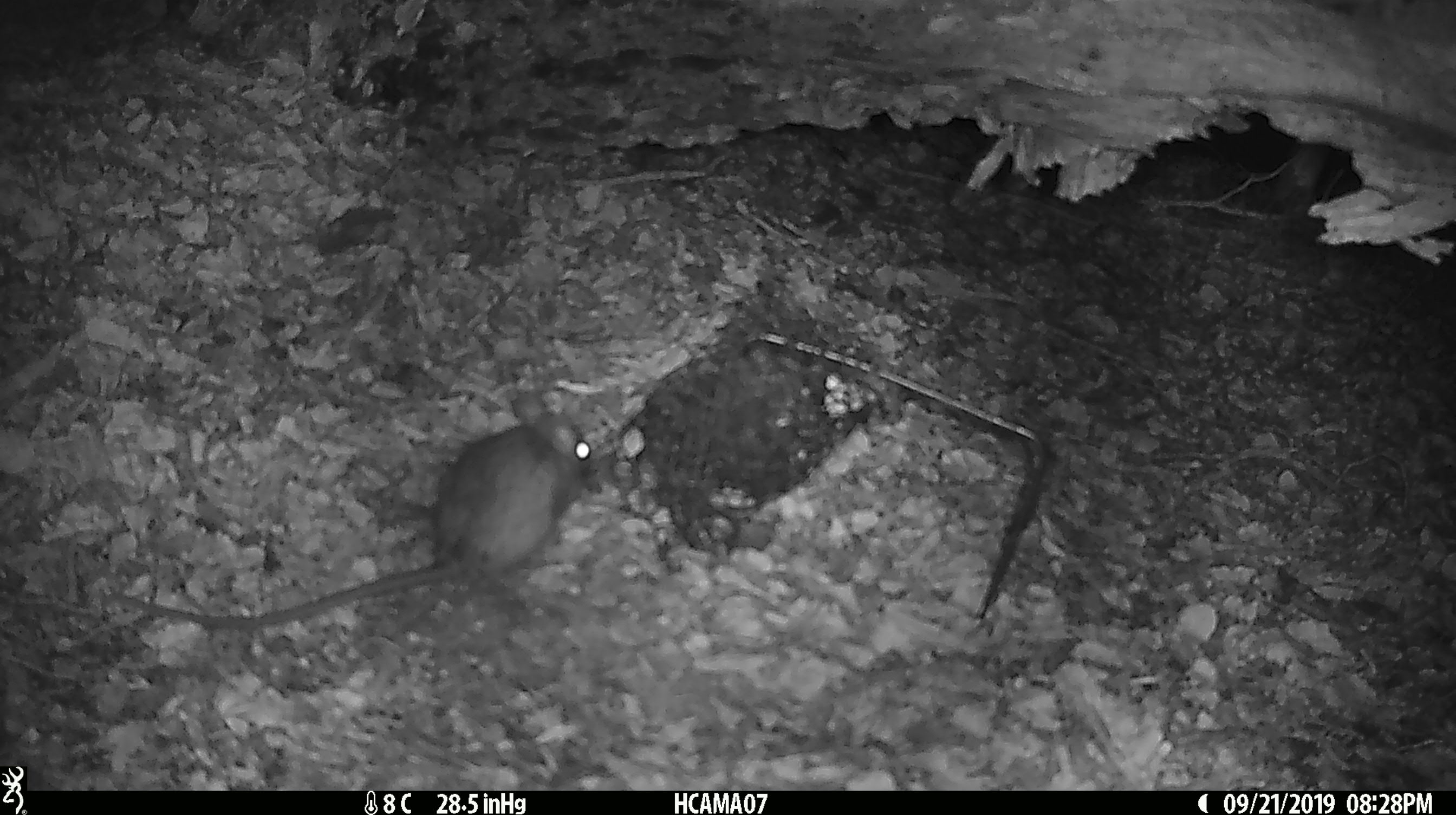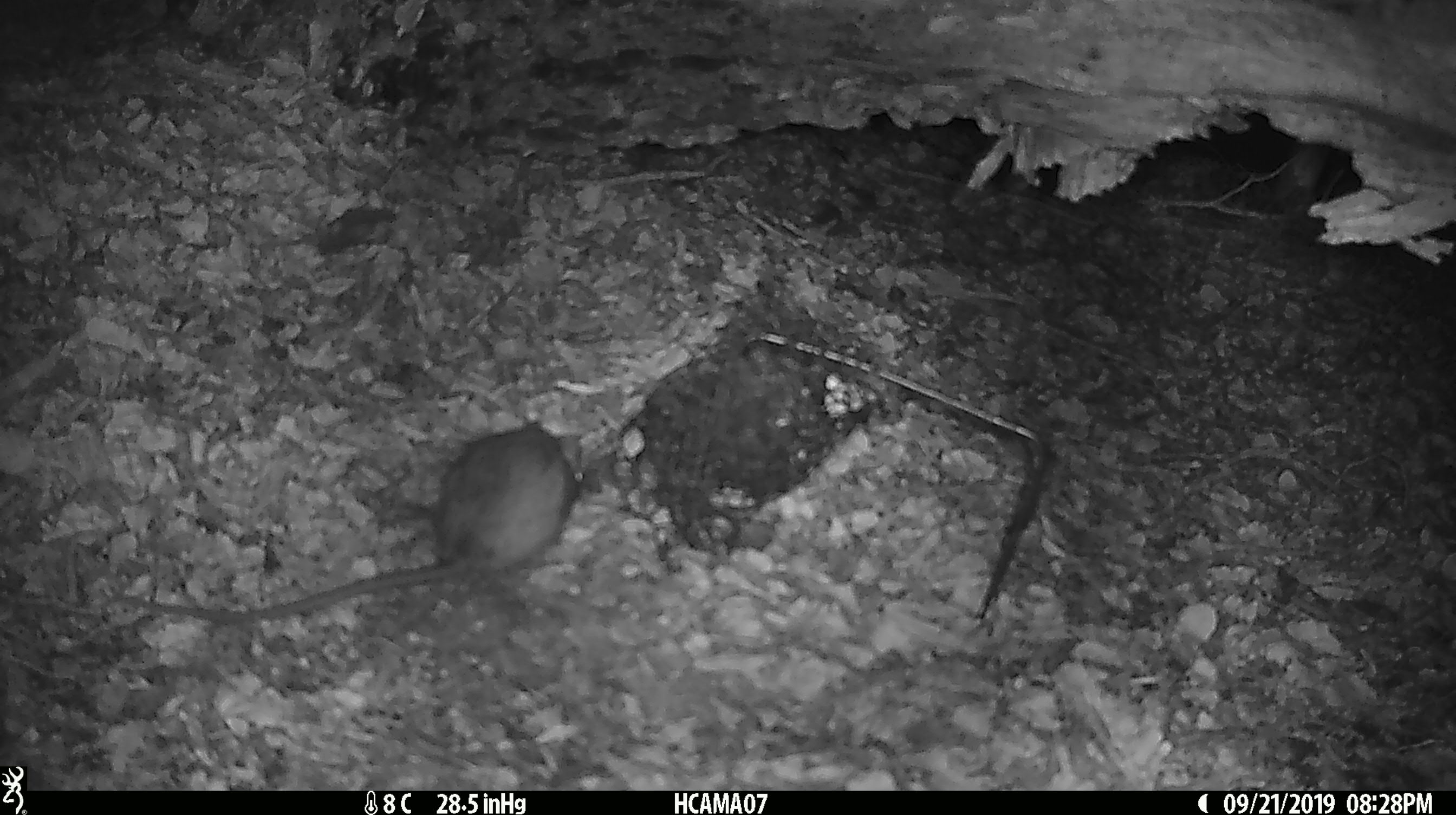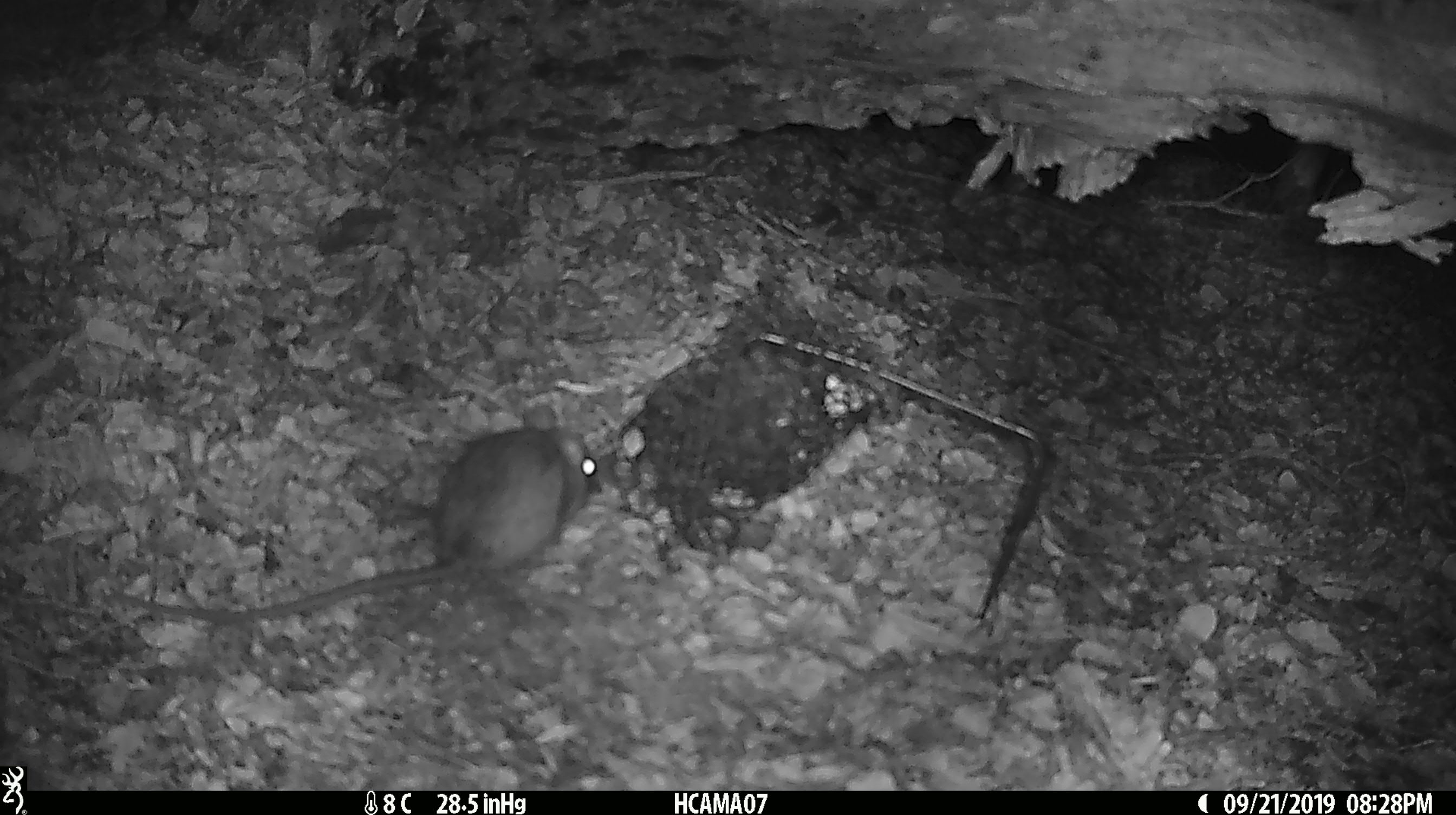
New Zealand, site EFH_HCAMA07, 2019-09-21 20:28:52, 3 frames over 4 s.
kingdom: Animalia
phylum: Chordata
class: Mammalia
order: Rodentia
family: Muridae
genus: Rattus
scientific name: Rattus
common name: rat